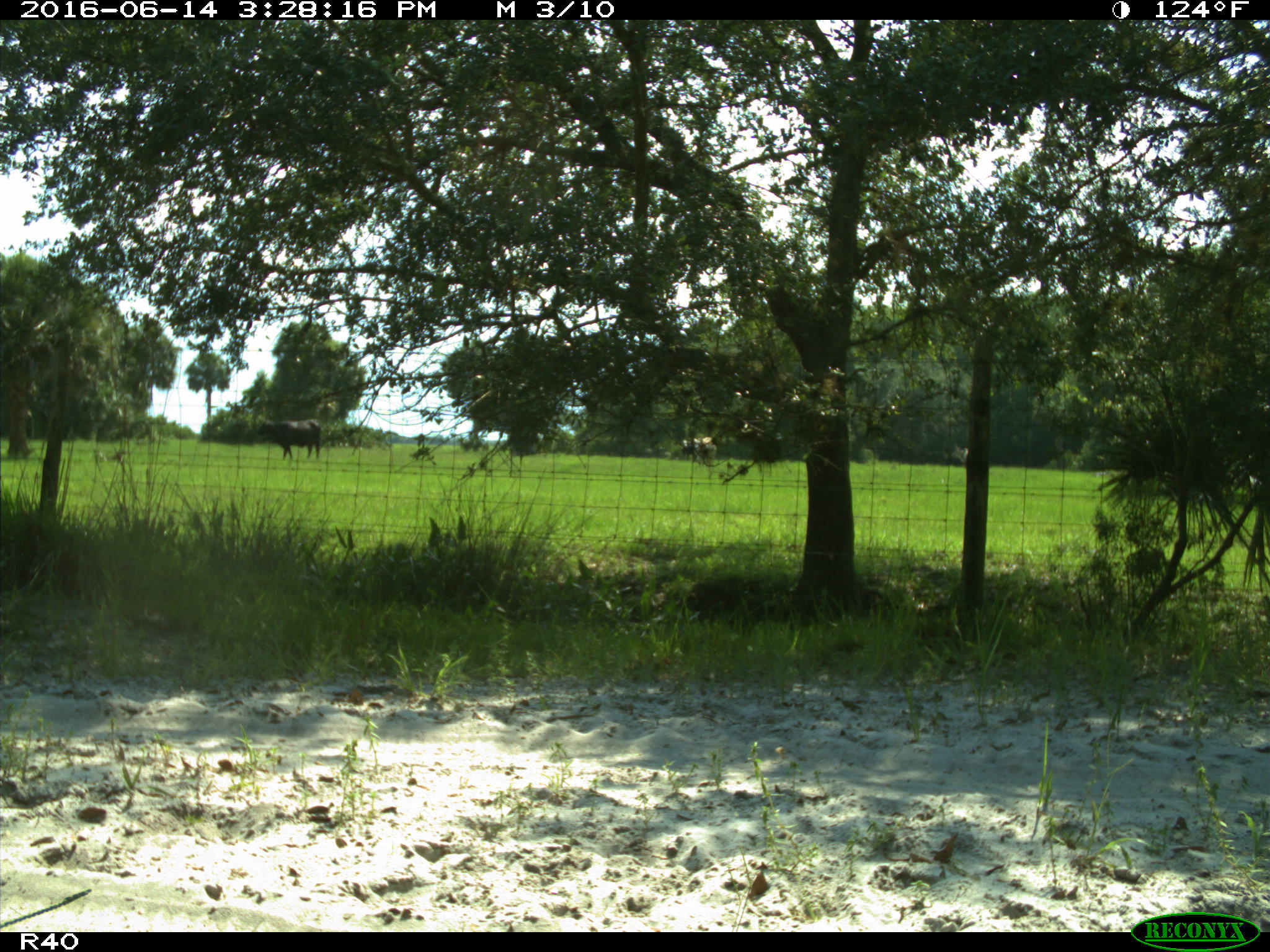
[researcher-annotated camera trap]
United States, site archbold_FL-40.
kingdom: Animalia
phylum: Chordata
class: Mammalia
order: Artiodactyla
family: Bovidae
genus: Bos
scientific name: Bos taurus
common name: domestic cow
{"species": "Bos taurus (domestic cow)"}